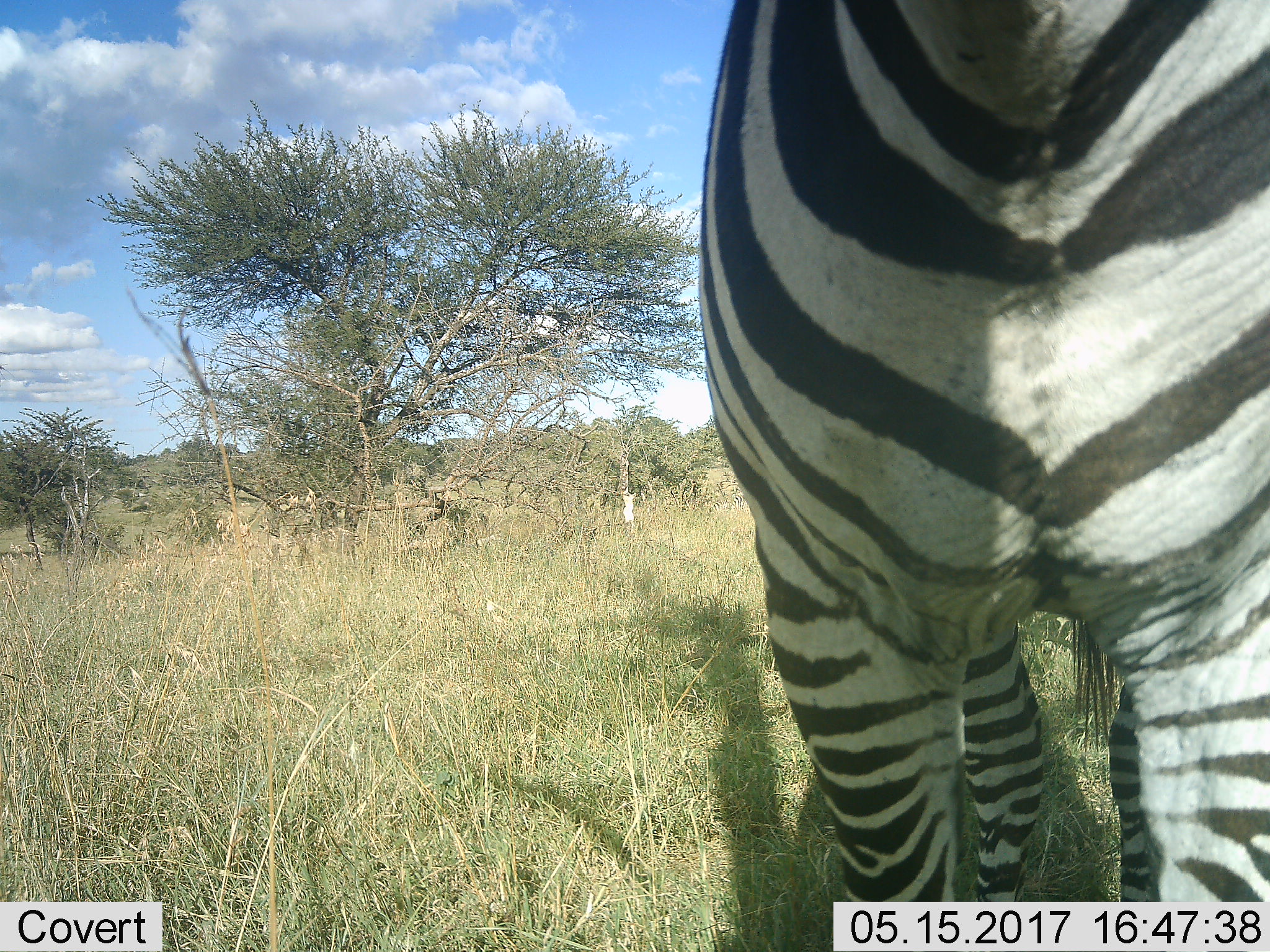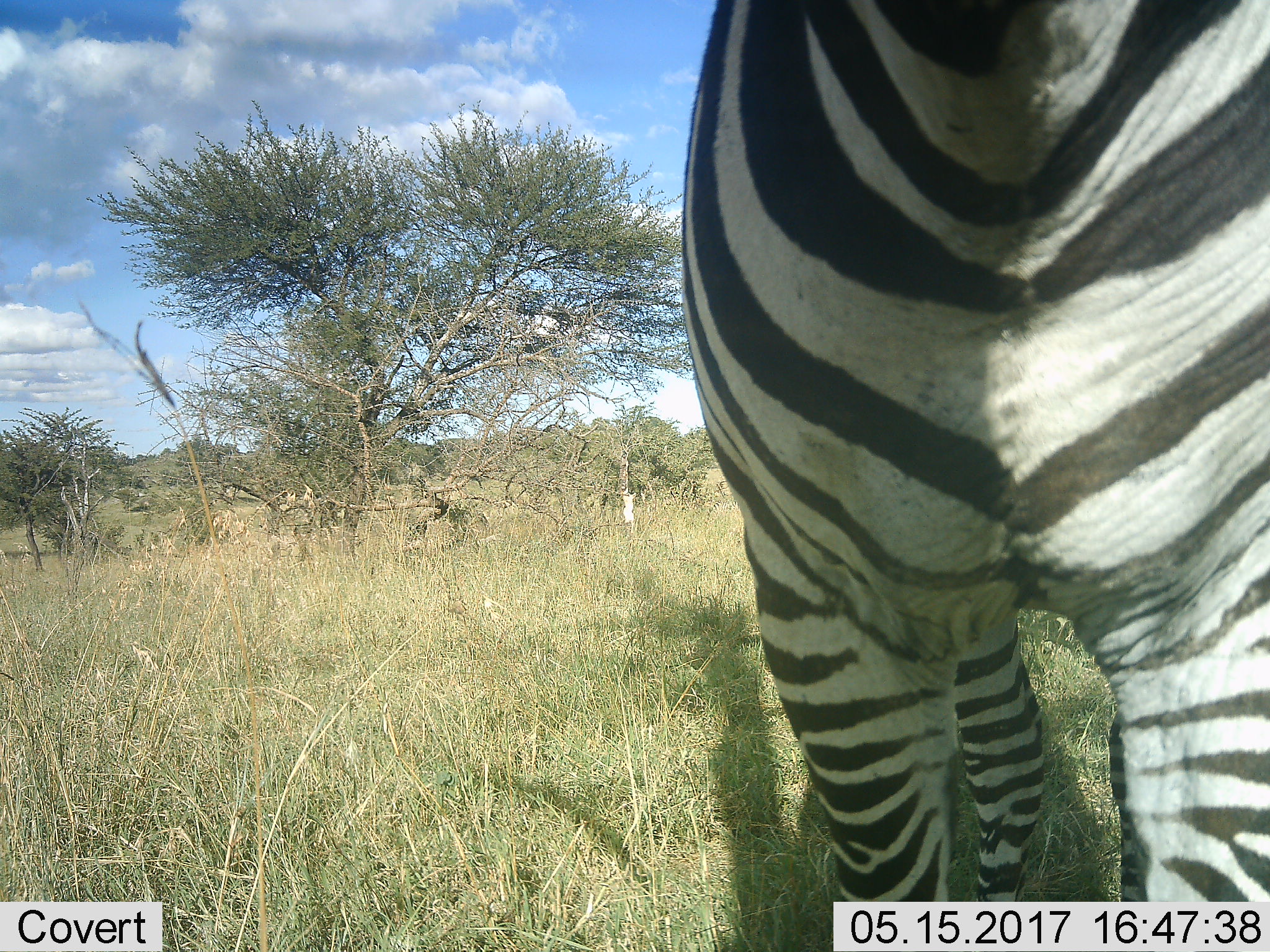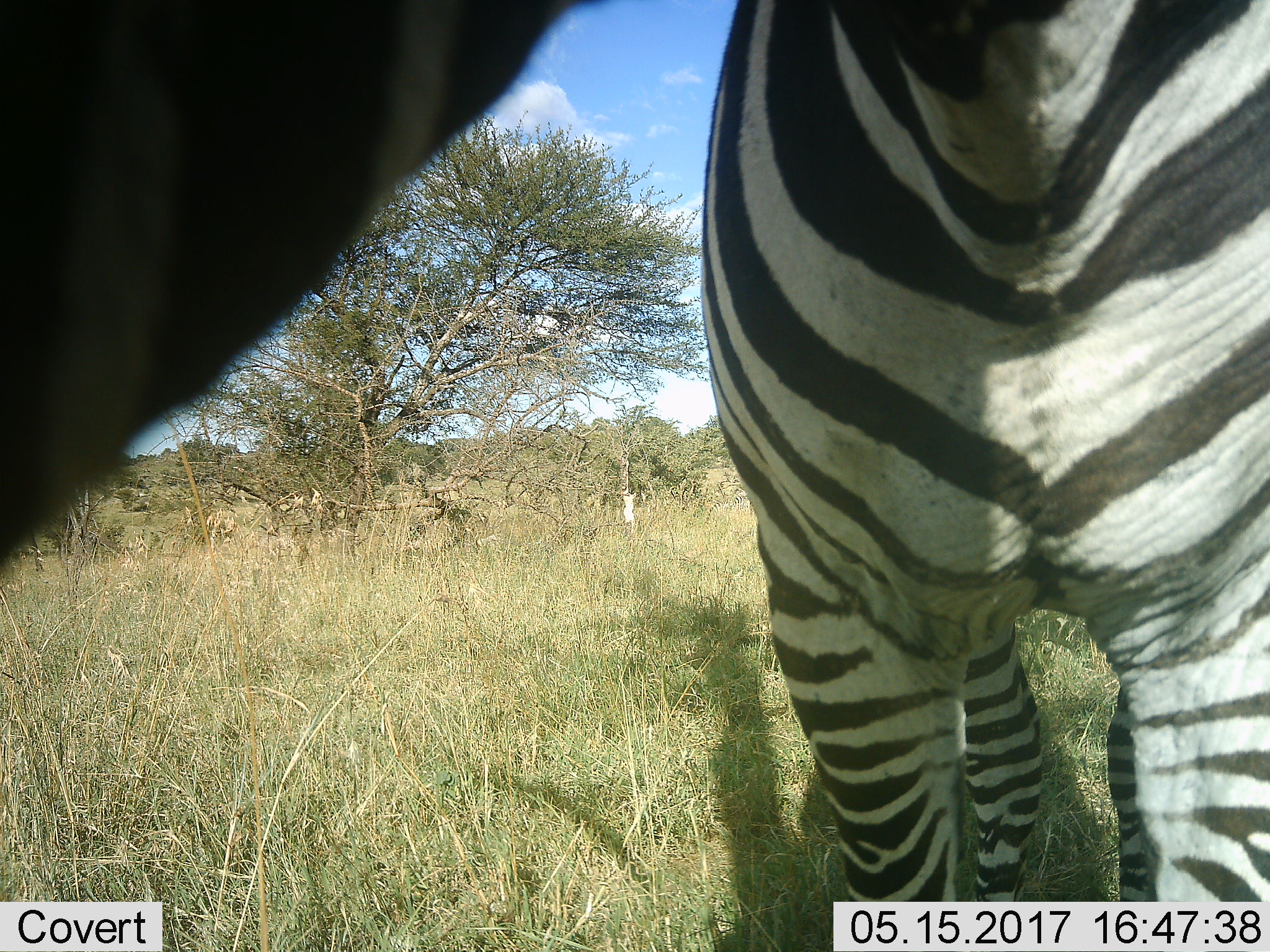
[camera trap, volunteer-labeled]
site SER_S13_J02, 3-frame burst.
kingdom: Animalia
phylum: Chordata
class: Mammalia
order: Perissodactyla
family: Equidae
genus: Equus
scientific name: Equus quagga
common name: plains zebra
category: zebraplains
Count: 1.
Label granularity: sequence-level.